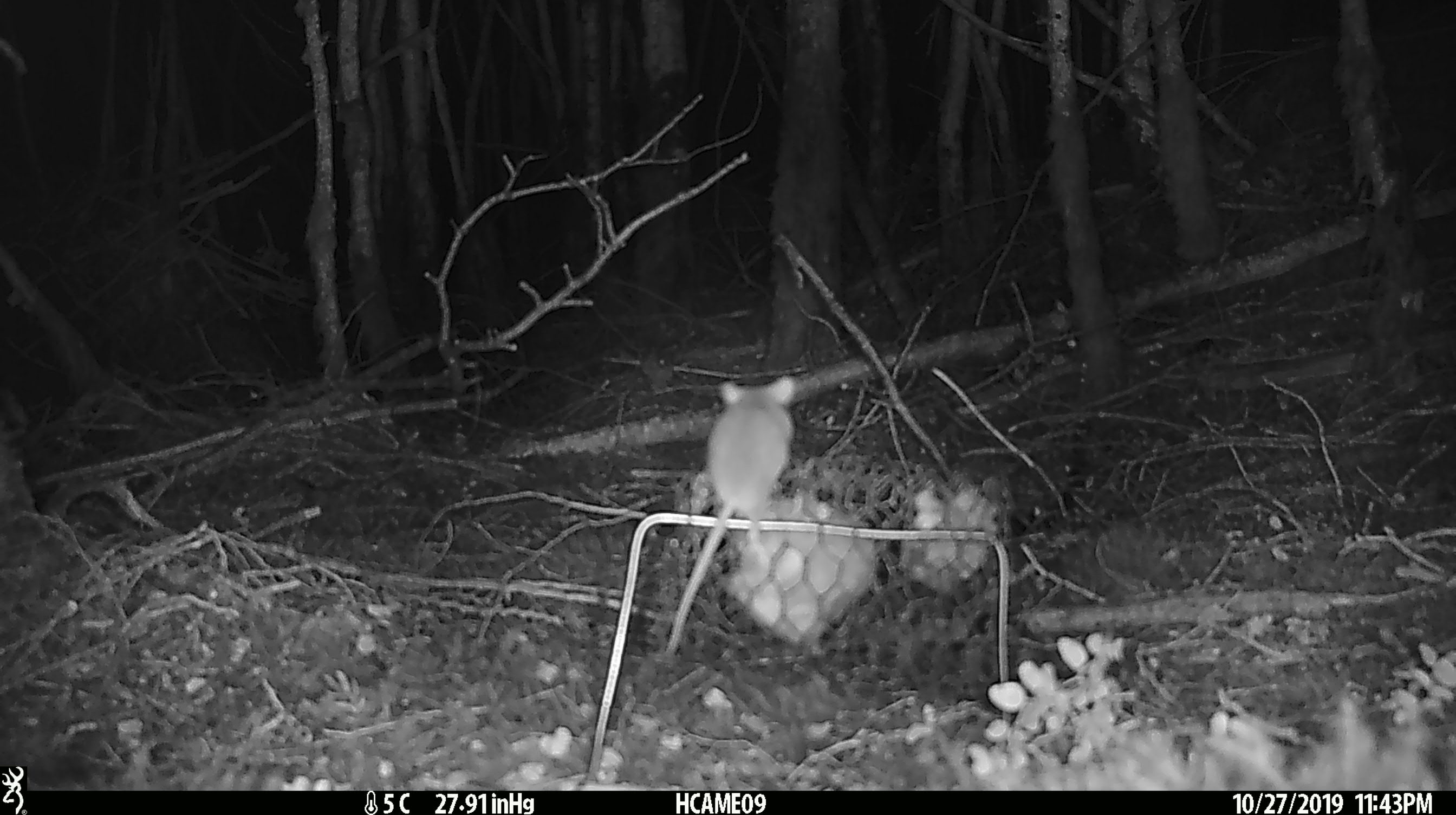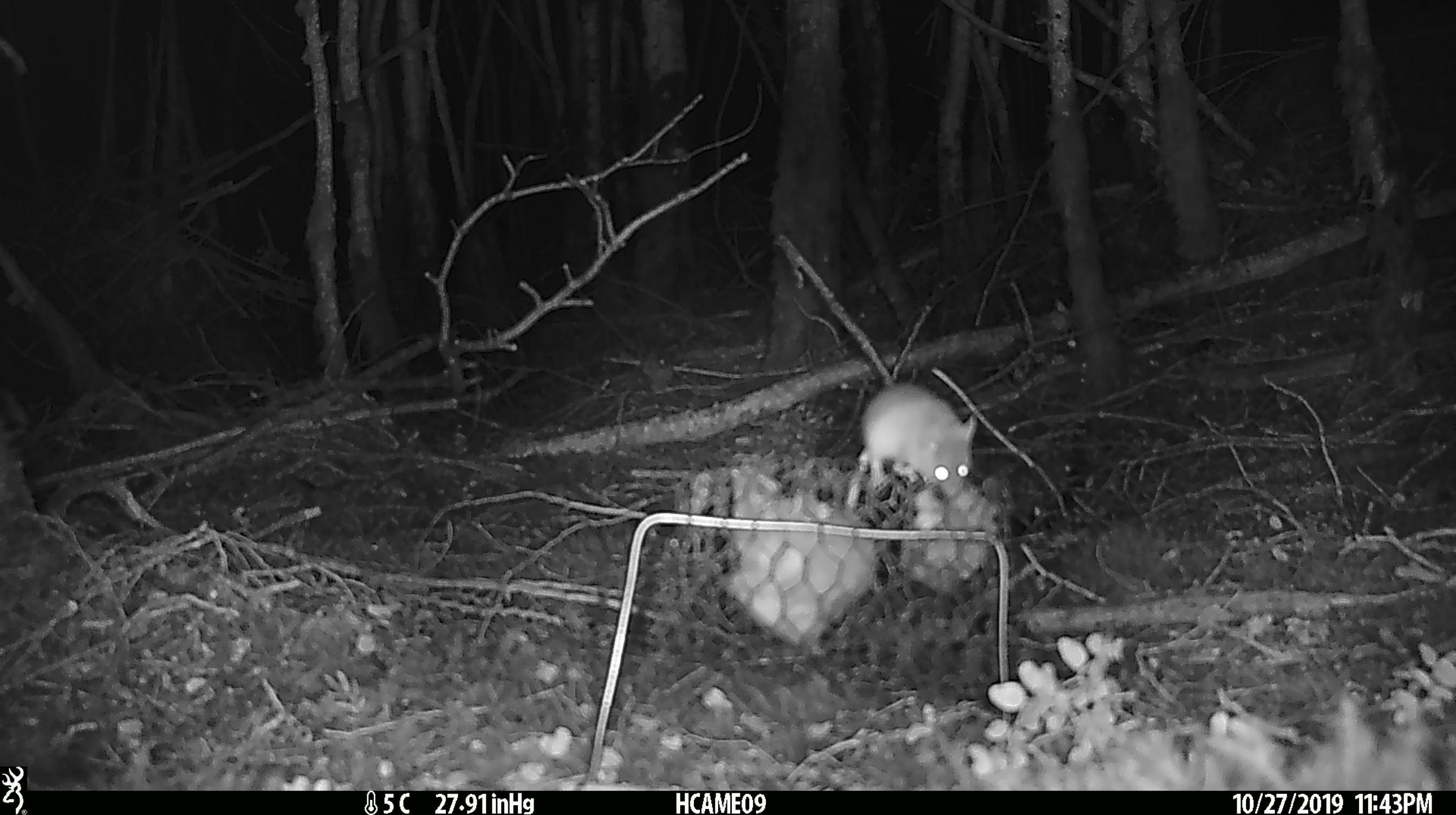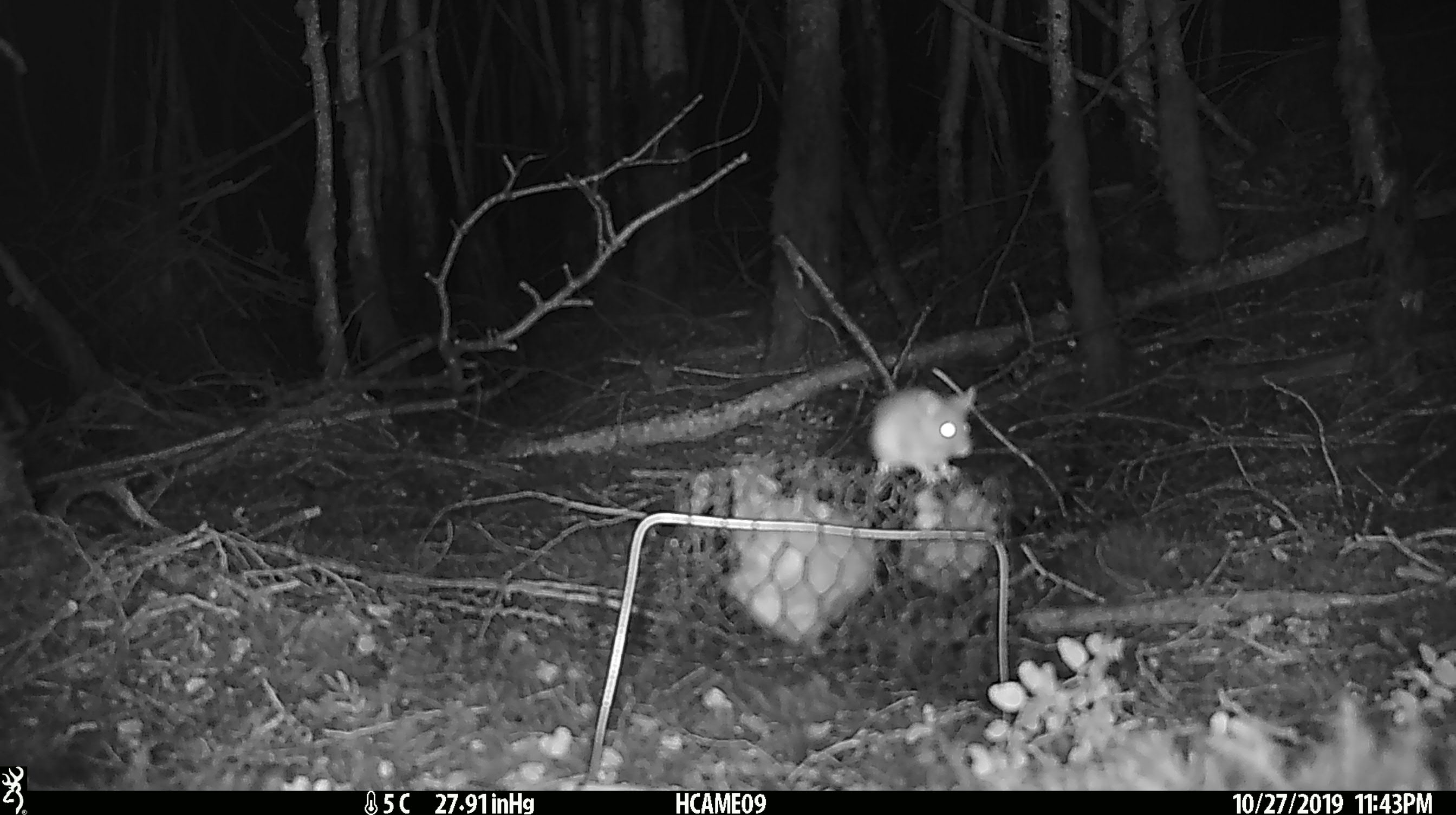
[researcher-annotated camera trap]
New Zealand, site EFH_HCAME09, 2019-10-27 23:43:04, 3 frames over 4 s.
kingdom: Animalia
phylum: Chordata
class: Mammalia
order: Rodentia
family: Muridae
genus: Mus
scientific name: Mus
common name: mouse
Mouse (Mus).